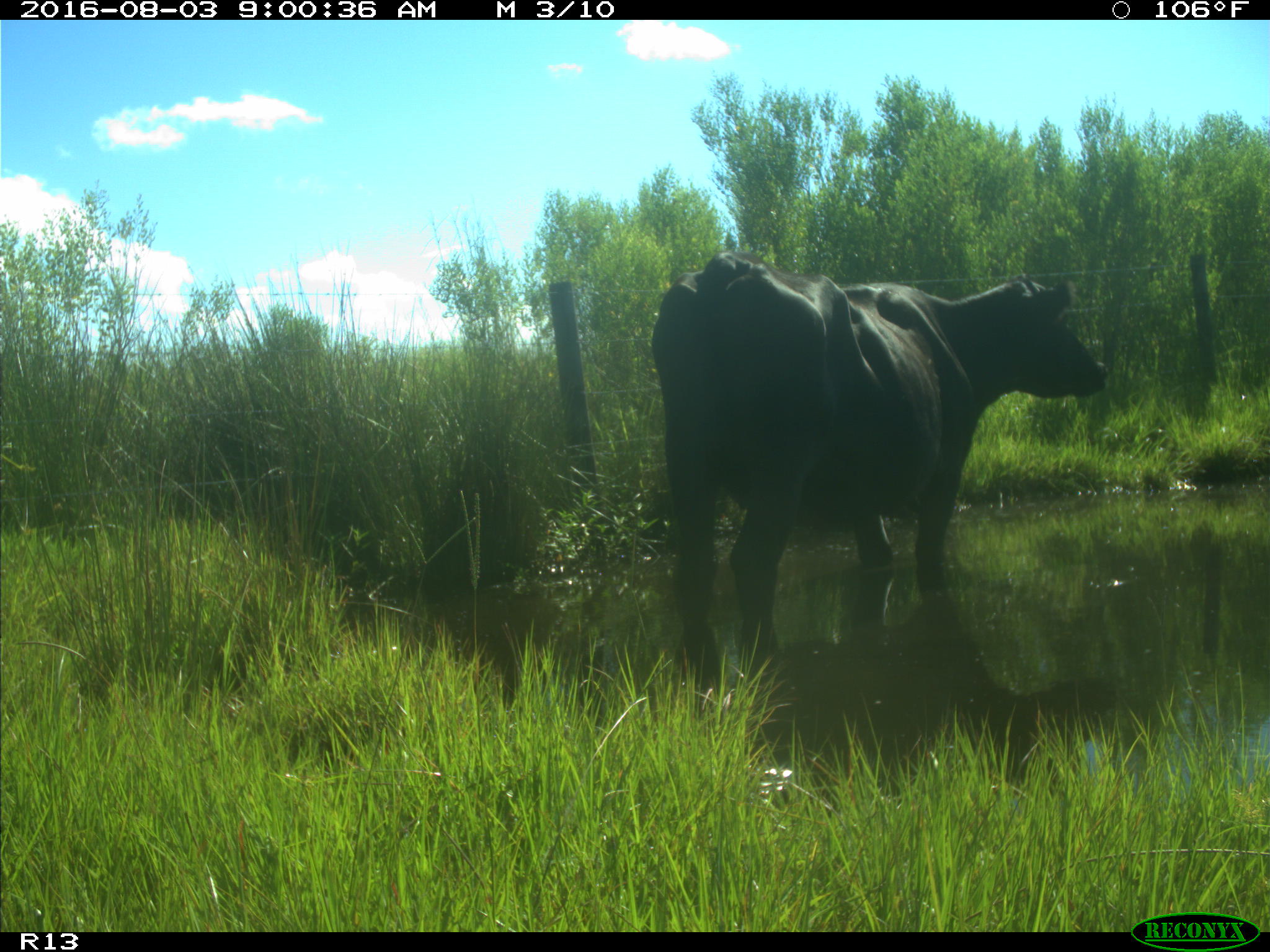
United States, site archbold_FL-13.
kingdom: Animalia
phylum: Chordata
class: Mammalia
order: Artiodactyla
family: Bovidae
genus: Bos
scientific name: Bos taurus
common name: domestic cow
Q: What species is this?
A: Bos taurus (domestic cow).